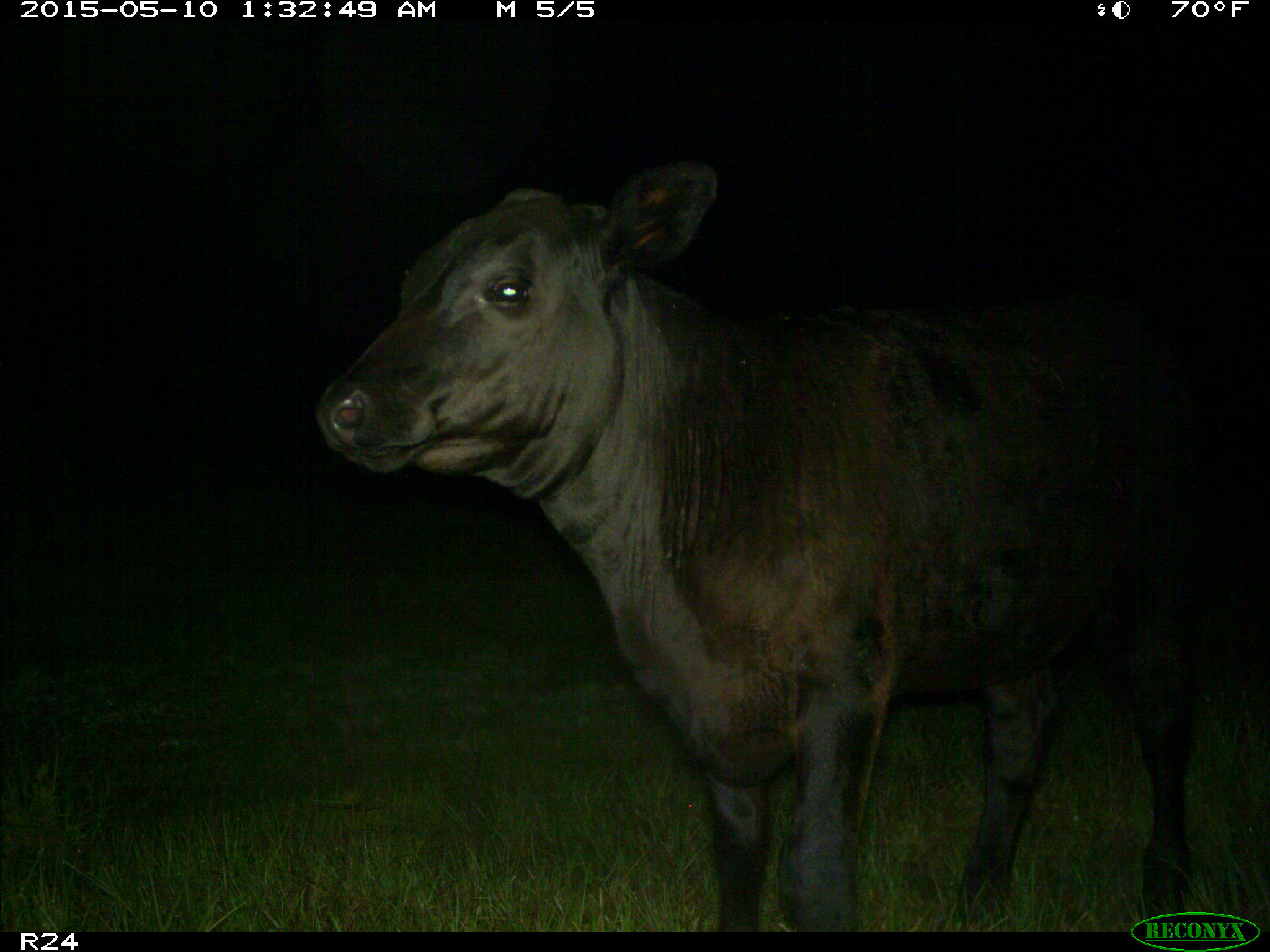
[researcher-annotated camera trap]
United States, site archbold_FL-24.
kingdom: Animalia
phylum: Chordata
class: Mammalia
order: Artiodactyla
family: Bovidae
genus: Bos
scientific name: Bos taurus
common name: domestic cow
Bos taurus (domestic cow).